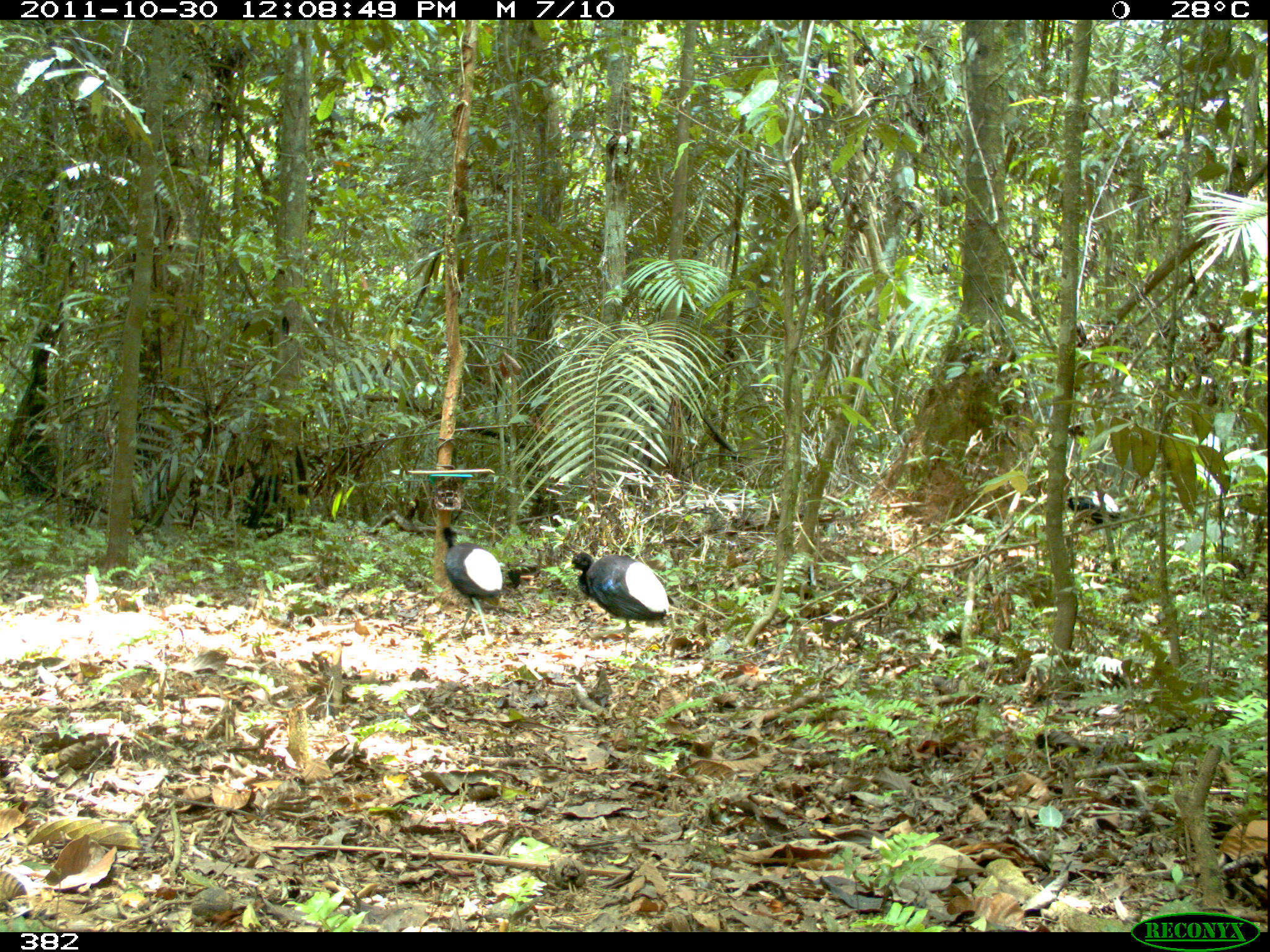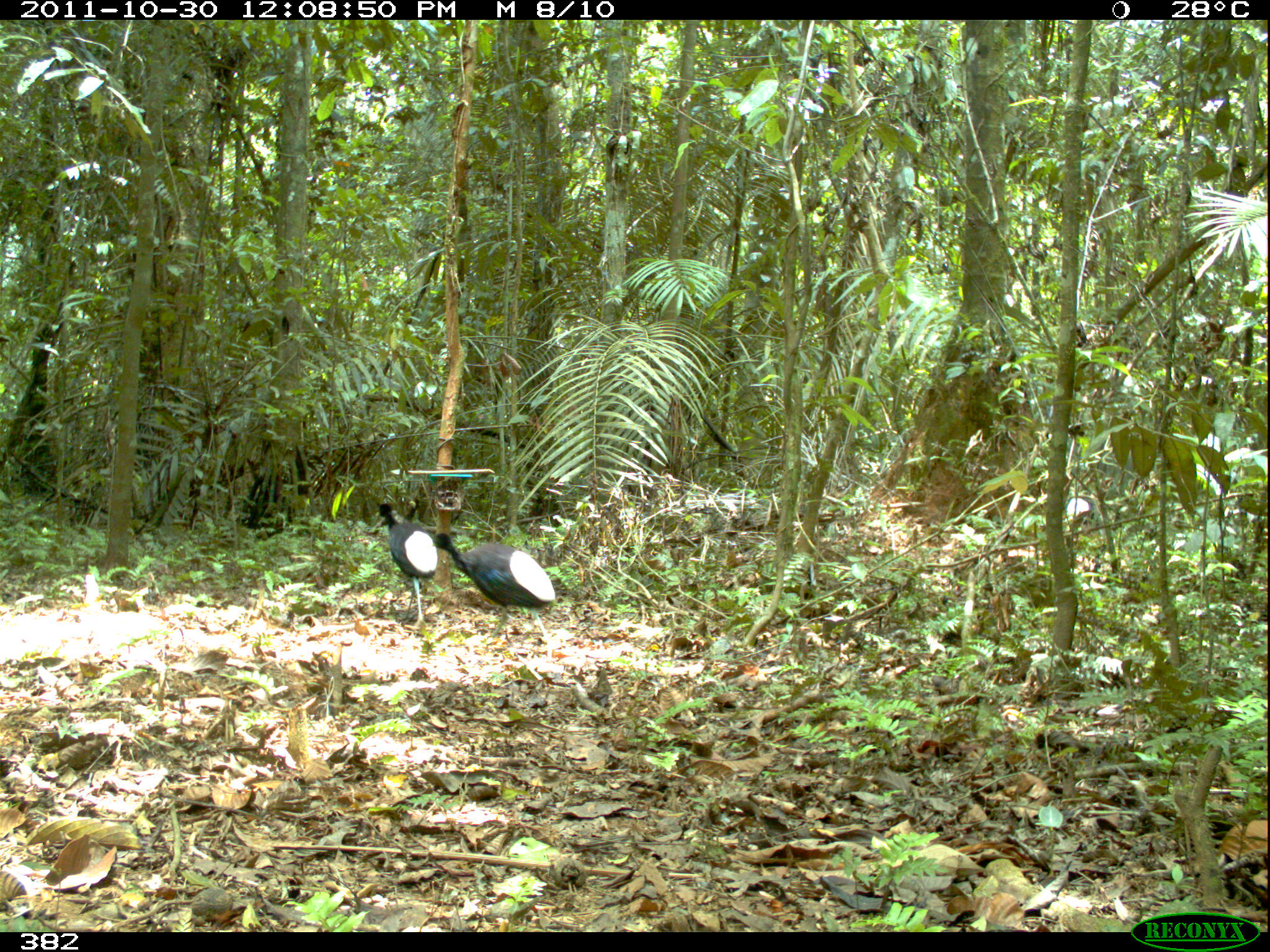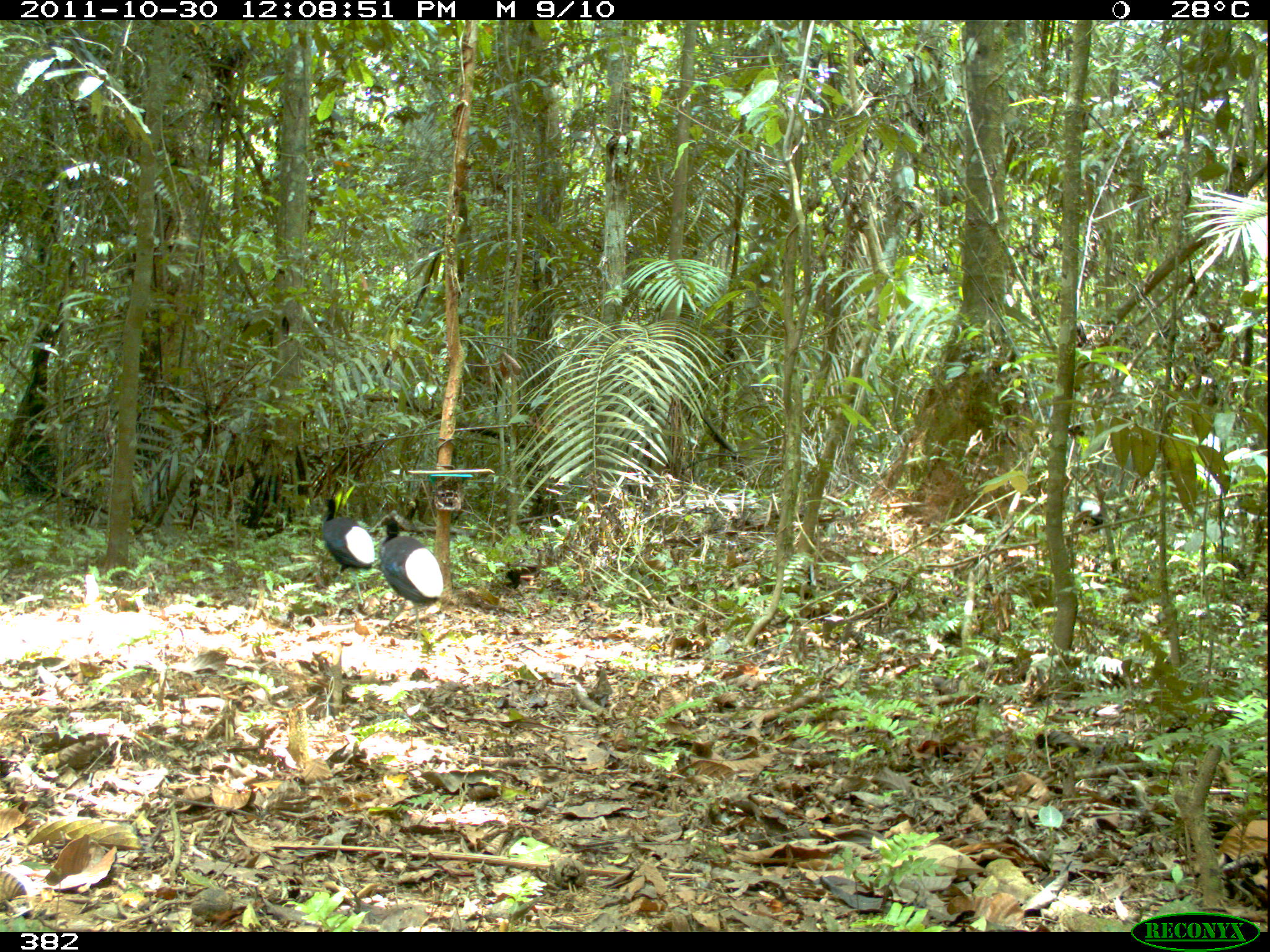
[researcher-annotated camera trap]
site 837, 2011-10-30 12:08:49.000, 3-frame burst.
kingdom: Animalia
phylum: Chordata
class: Aves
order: Gruiformes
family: Psophiidae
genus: Psophia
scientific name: Psophia leucoptera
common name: pale-winged trumpeter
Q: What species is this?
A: Psophia leucoptera (pale-winged trumpeter).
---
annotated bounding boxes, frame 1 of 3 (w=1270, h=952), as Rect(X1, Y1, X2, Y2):
psophia leucoptera: Rect(562, 550, 669, 658); Rect(439, 525, 504, 647); Rect(1067, 491, 1122, 526)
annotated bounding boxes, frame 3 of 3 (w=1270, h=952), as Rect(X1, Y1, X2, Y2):
psophia leucoptera: Rect(373, 514, 444, 638); Rect(320, 497, 379, 605); Rect(1078, 499, 1103, 534)